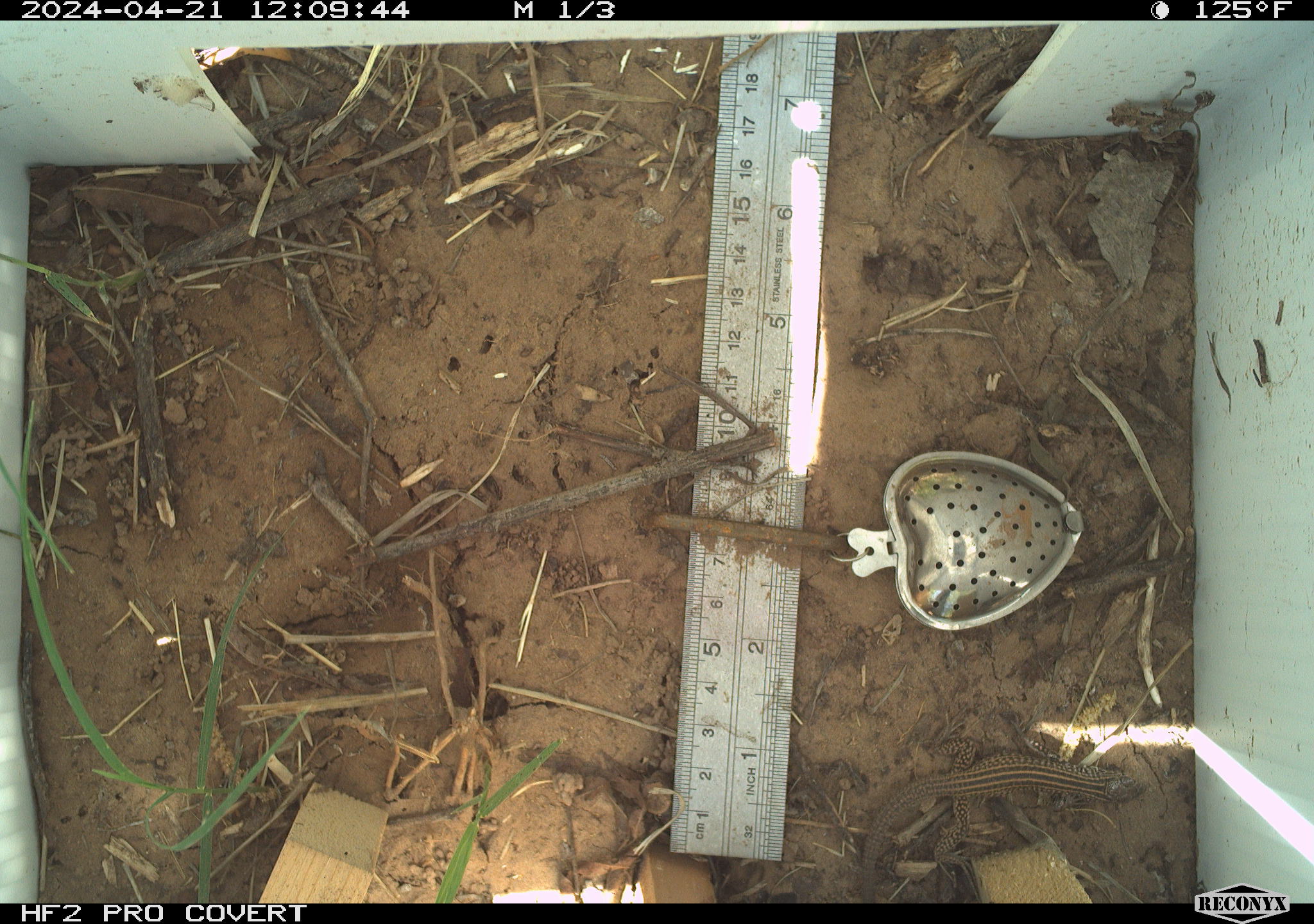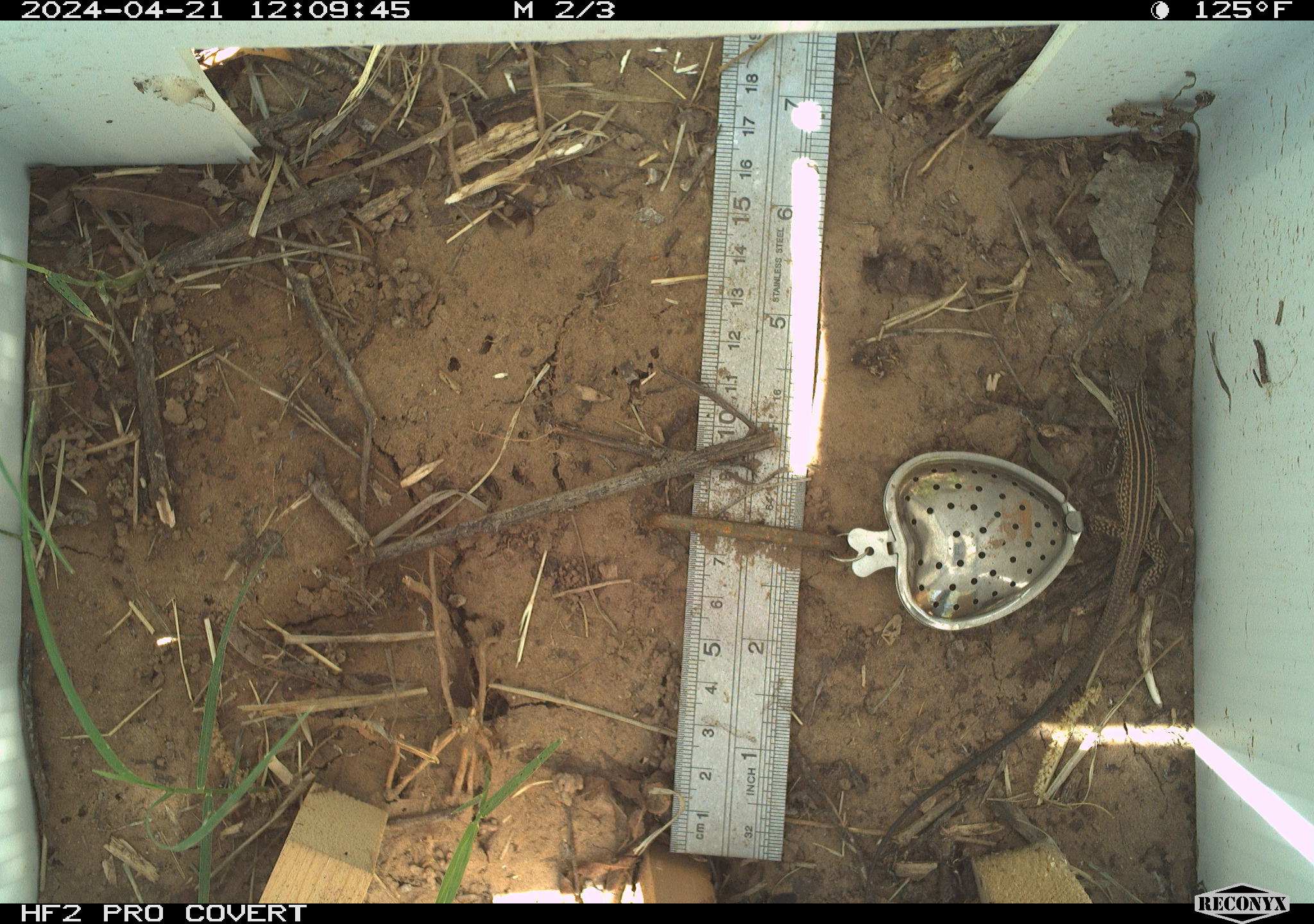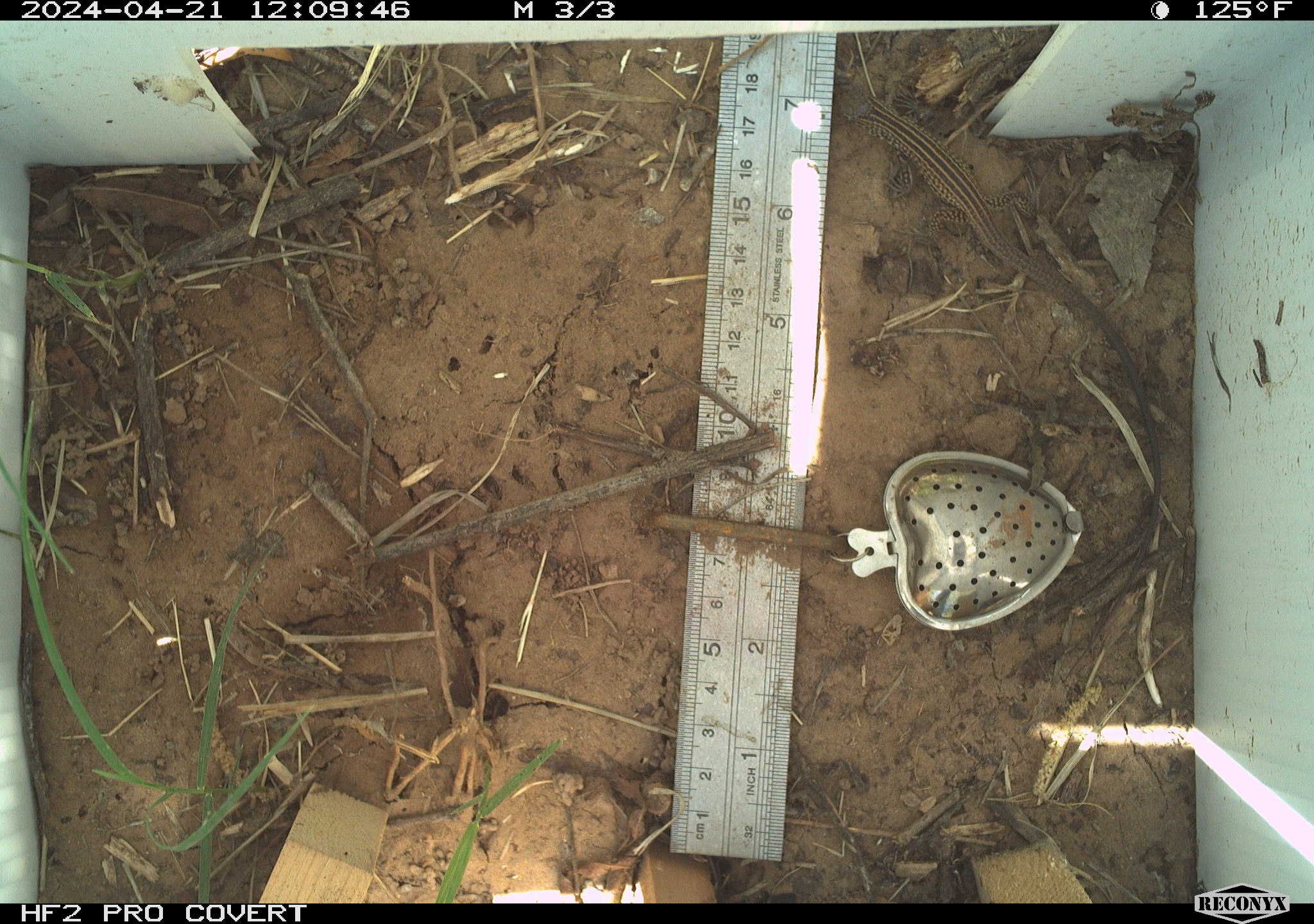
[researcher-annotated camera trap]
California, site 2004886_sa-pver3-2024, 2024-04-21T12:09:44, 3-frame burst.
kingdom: Animalia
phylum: Chordata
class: Reptilia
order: Squamata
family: Teiidae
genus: Aspidoscelis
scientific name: Aspidoscelis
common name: whiptail lizards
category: aspidoscelis species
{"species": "aspidoscelis species (whiptail lizards) (Aspidoscelis)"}